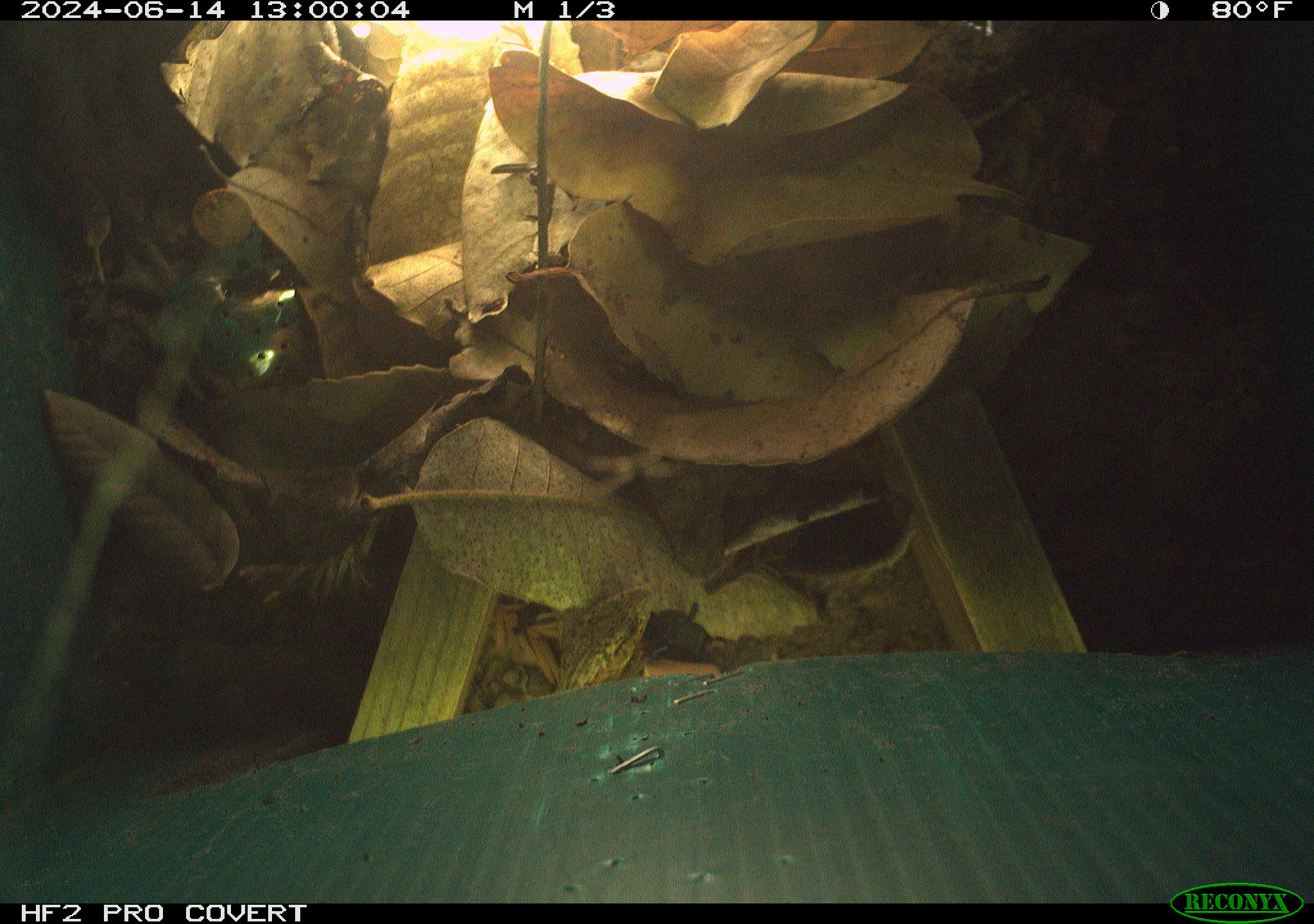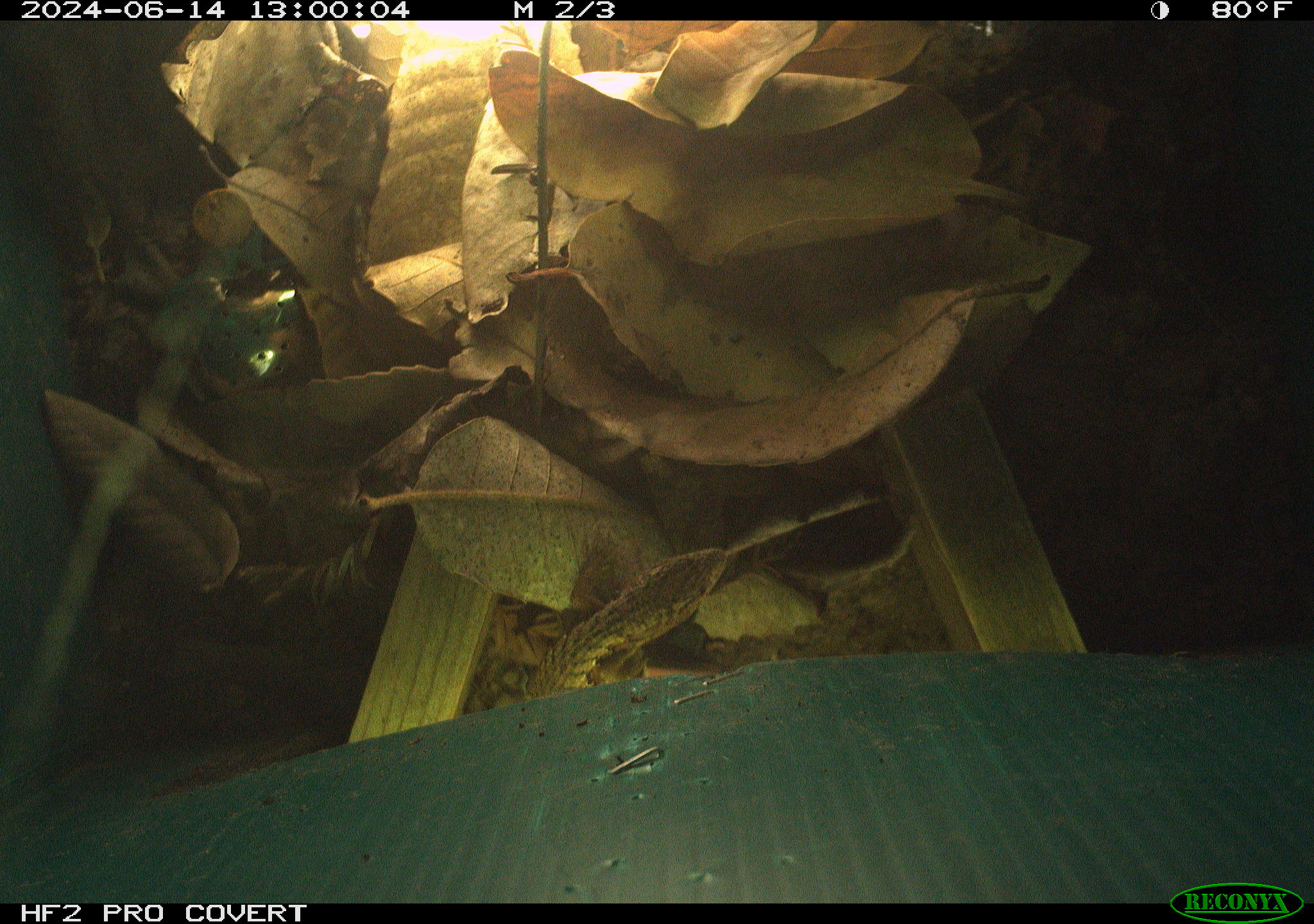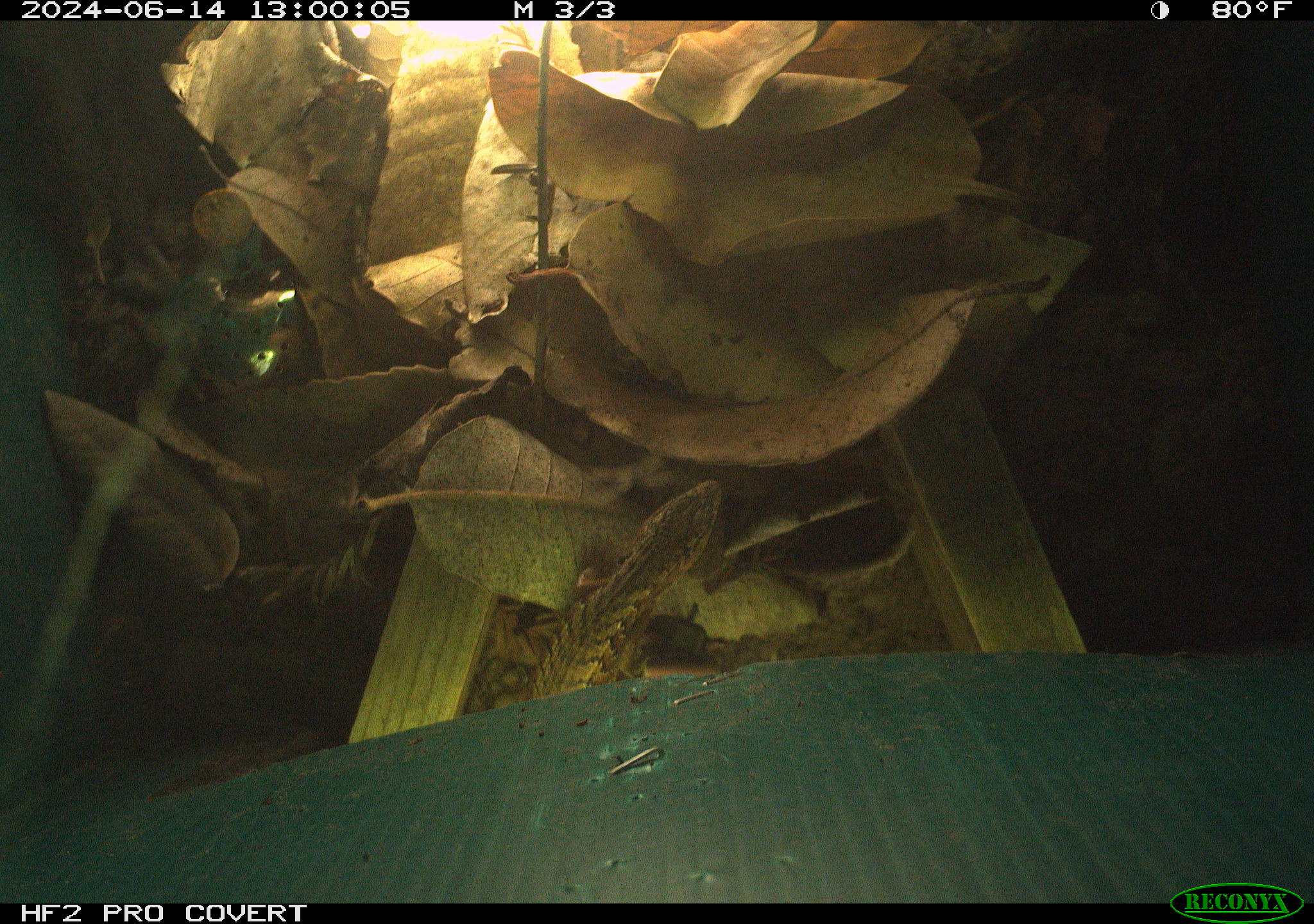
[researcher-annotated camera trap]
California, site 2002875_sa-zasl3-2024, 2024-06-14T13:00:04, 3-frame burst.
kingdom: Animalia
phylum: Chordata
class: Reptilia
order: Squamata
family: Anguidae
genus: Elgaria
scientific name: Elgaria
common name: alligator lizards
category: elgaria species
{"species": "elgaria species (alligator lizards) (Elgaria)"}